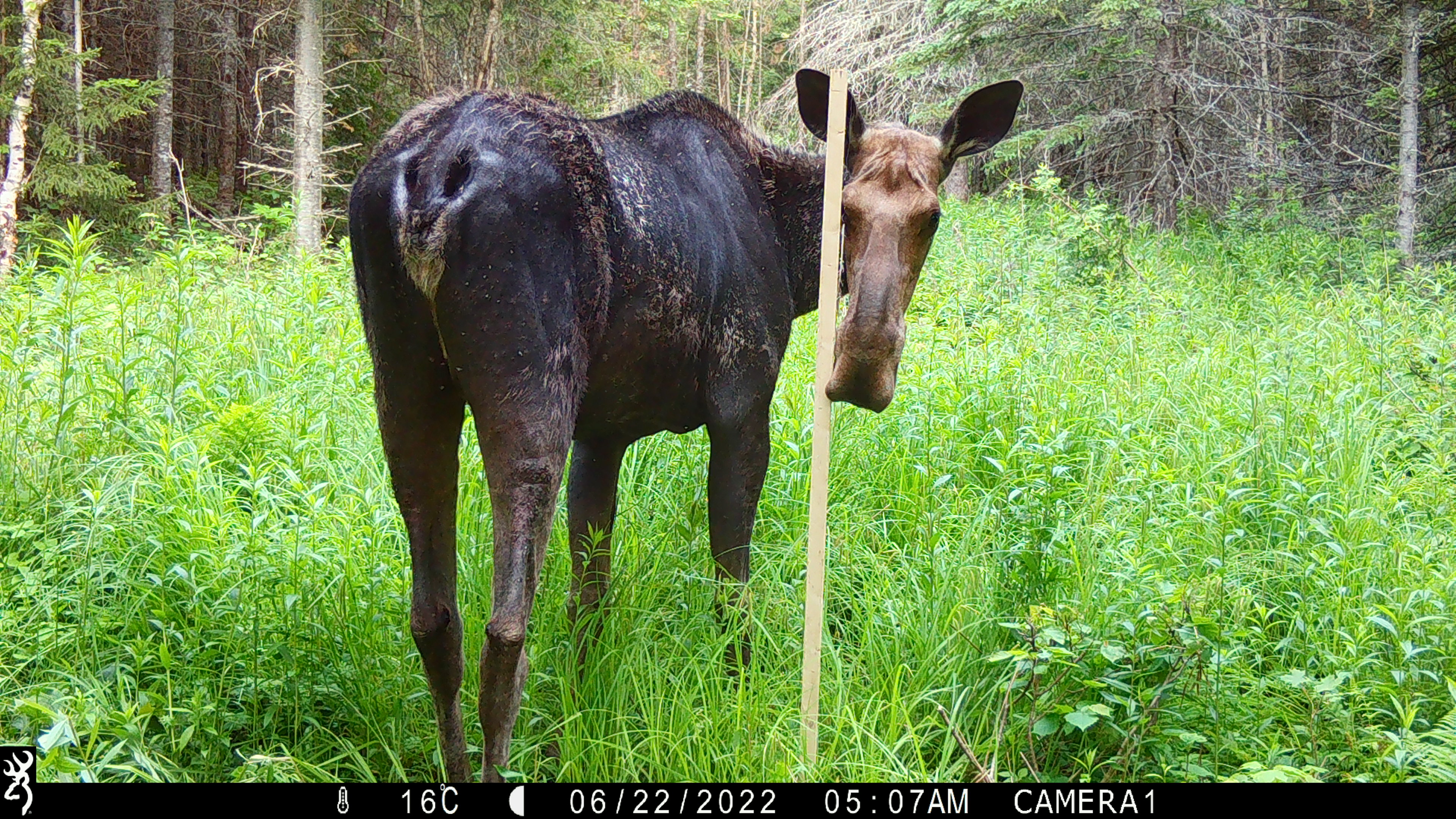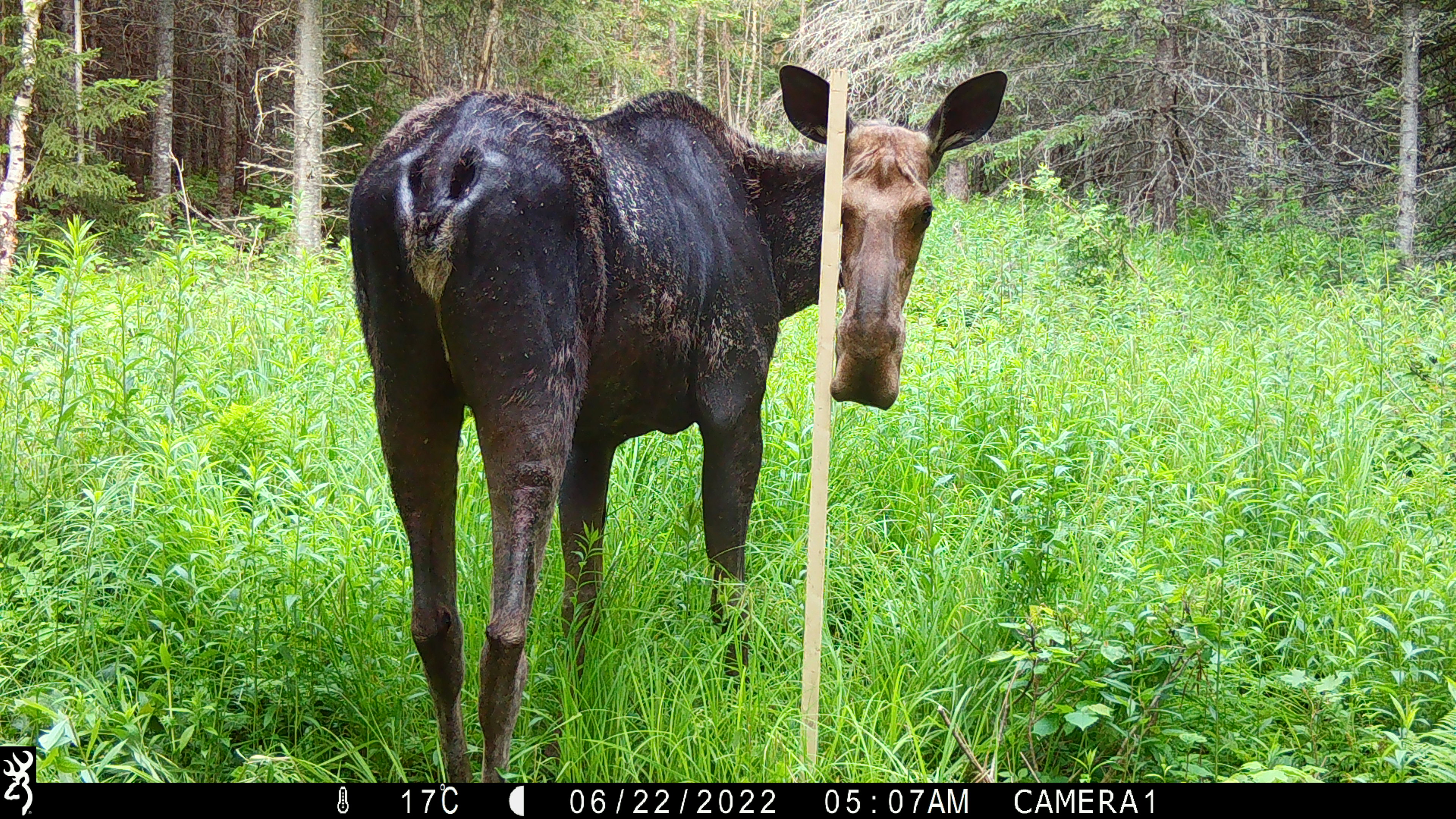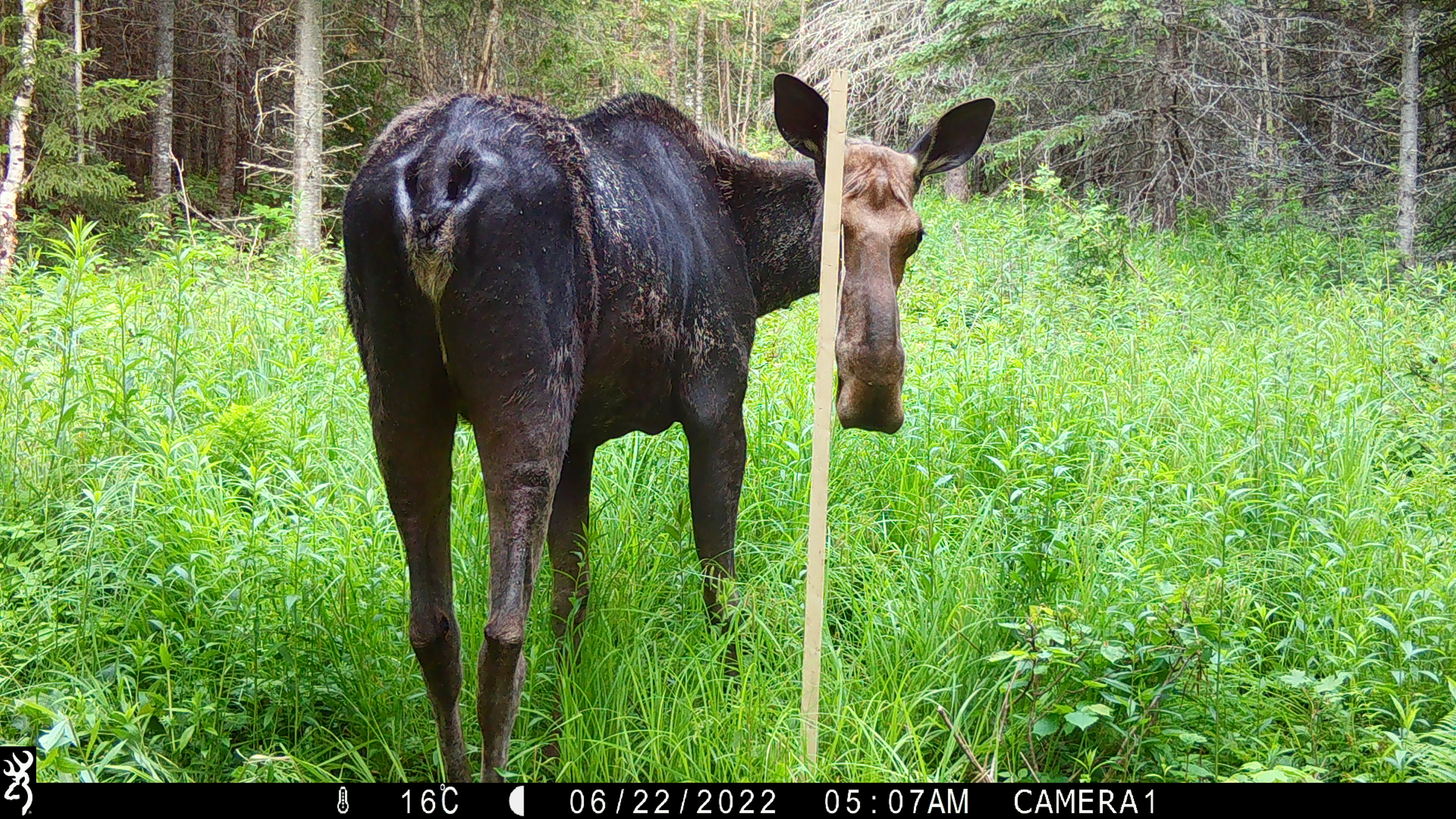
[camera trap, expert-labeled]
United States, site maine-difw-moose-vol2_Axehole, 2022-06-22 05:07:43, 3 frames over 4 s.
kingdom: Animalia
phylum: Chordata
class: Mammalia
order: Artiodactyla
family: Cervidae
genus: Alces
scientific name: Alces alces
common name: moose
Moose (Alces alces).